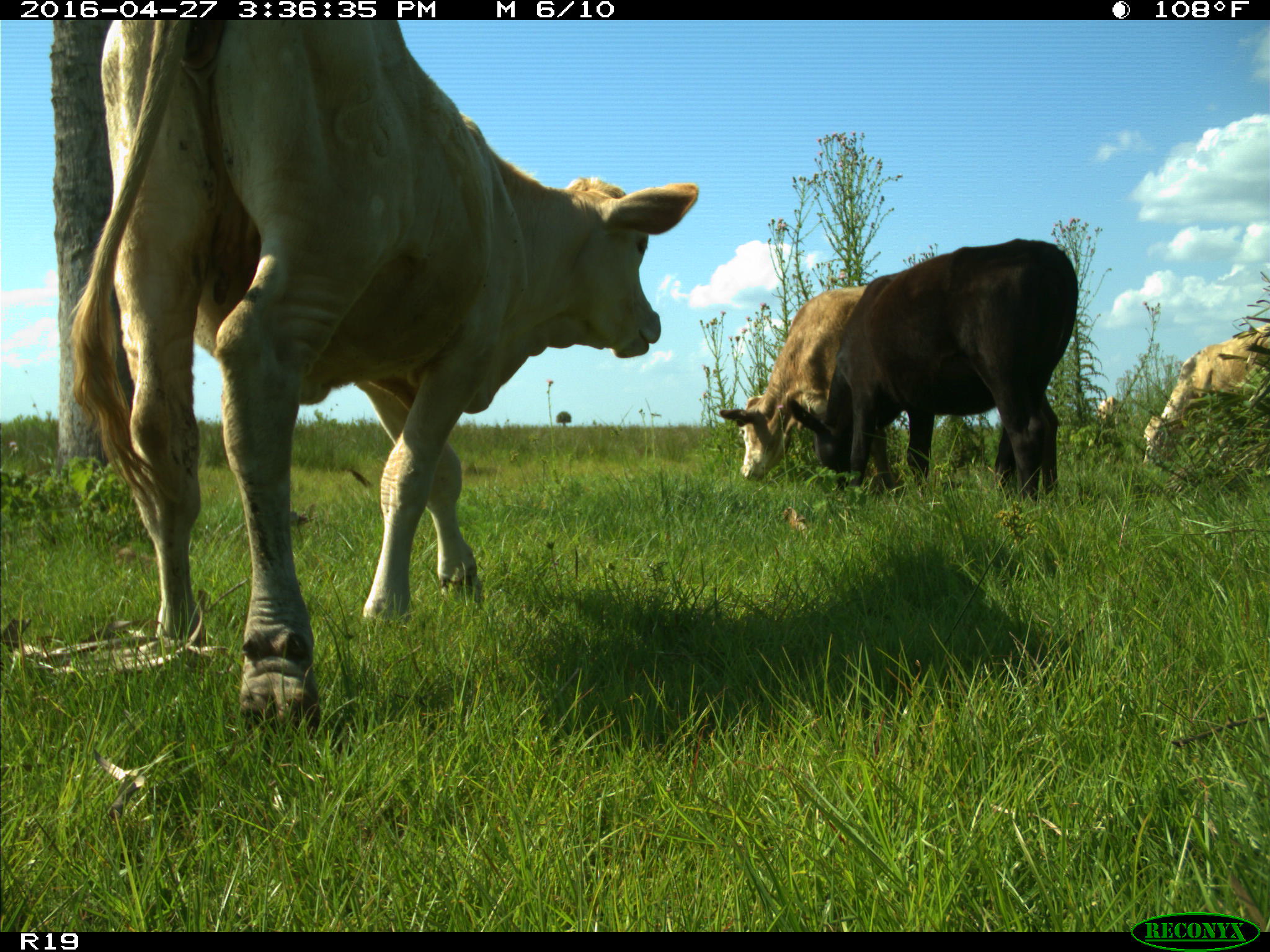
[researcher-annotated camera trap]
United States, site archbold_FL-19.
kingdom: Animalia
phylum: Chordata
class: Mammalia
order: Artiodactyla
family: Bovidae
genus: Bos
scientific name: Bos taurus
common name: domestic cow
Bos taurus (domestic cow).